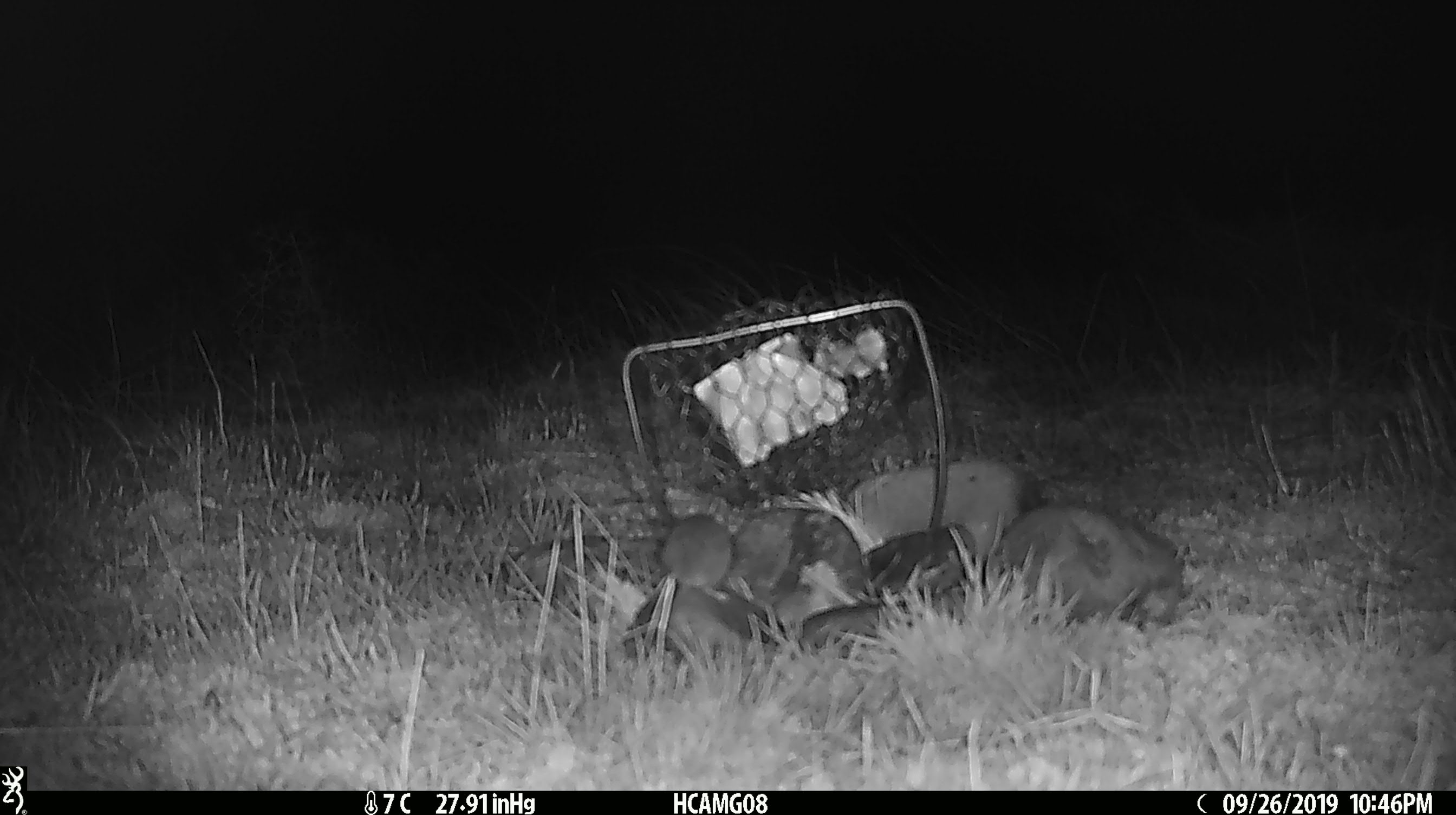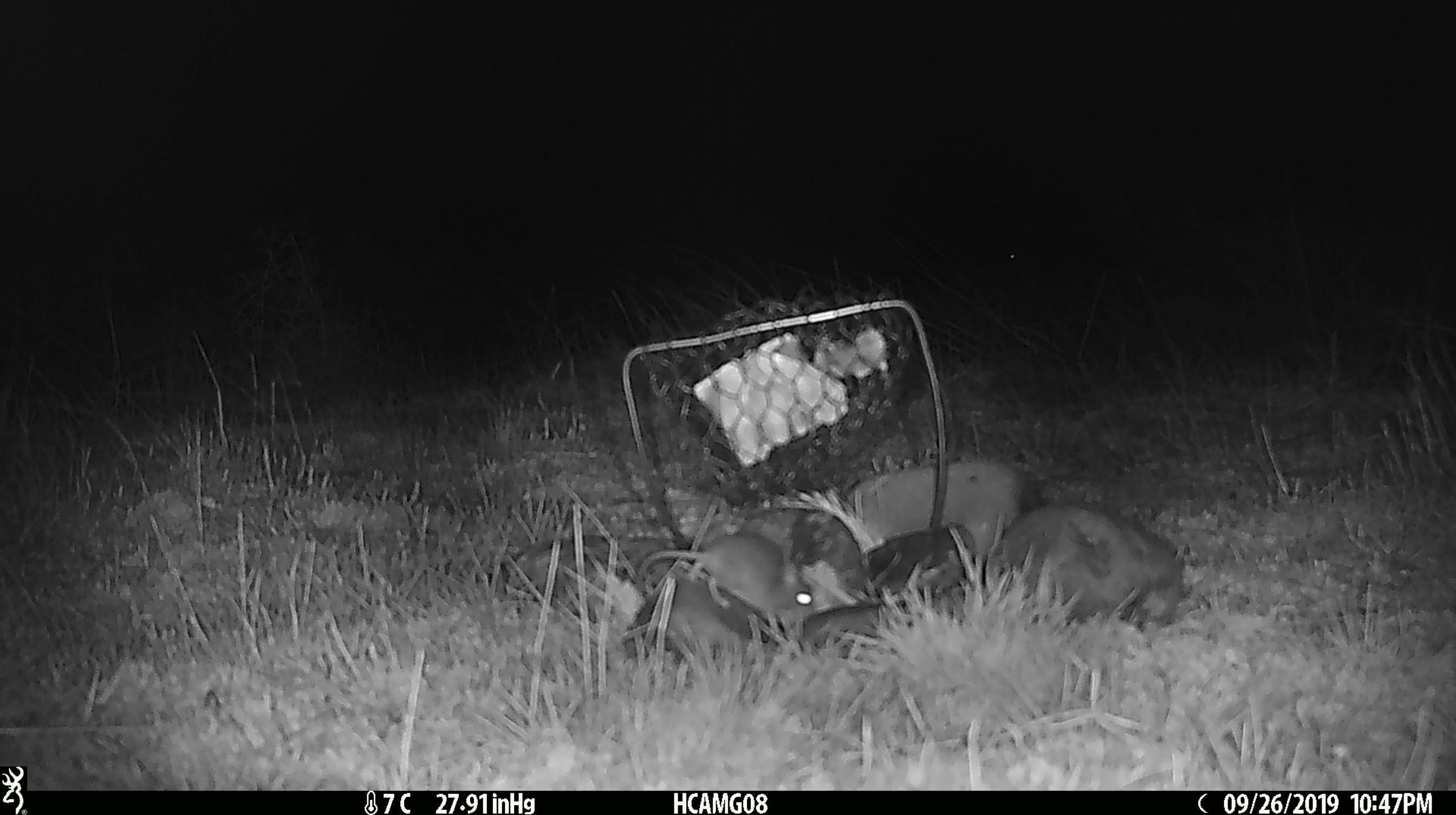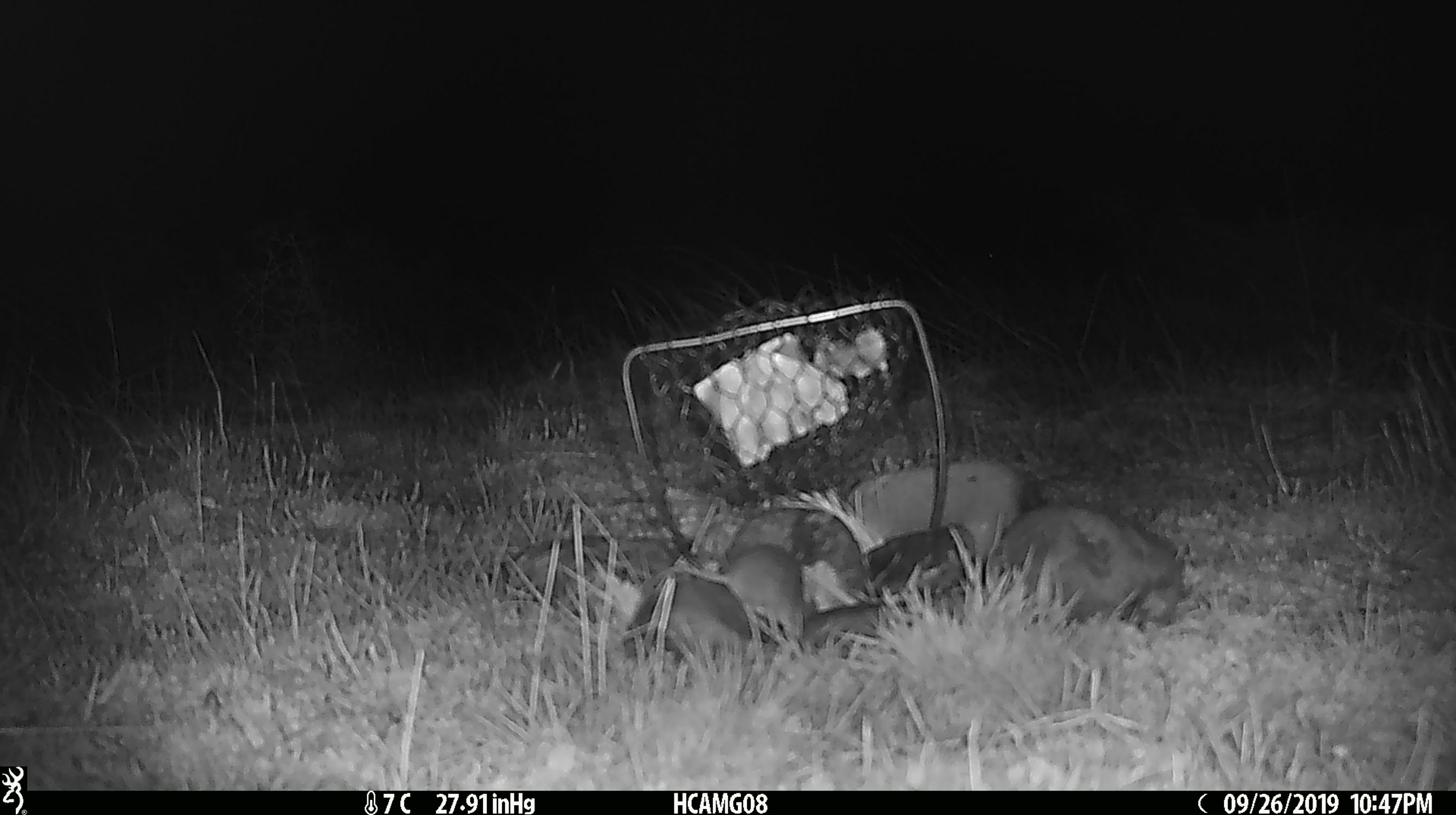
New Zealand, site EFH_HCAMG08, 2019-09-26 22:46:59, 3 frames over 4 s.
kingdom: Animalia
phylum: Chordata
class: Mammalia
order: Rodentia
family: Muridae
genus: Mus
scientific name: Mus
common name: mouse